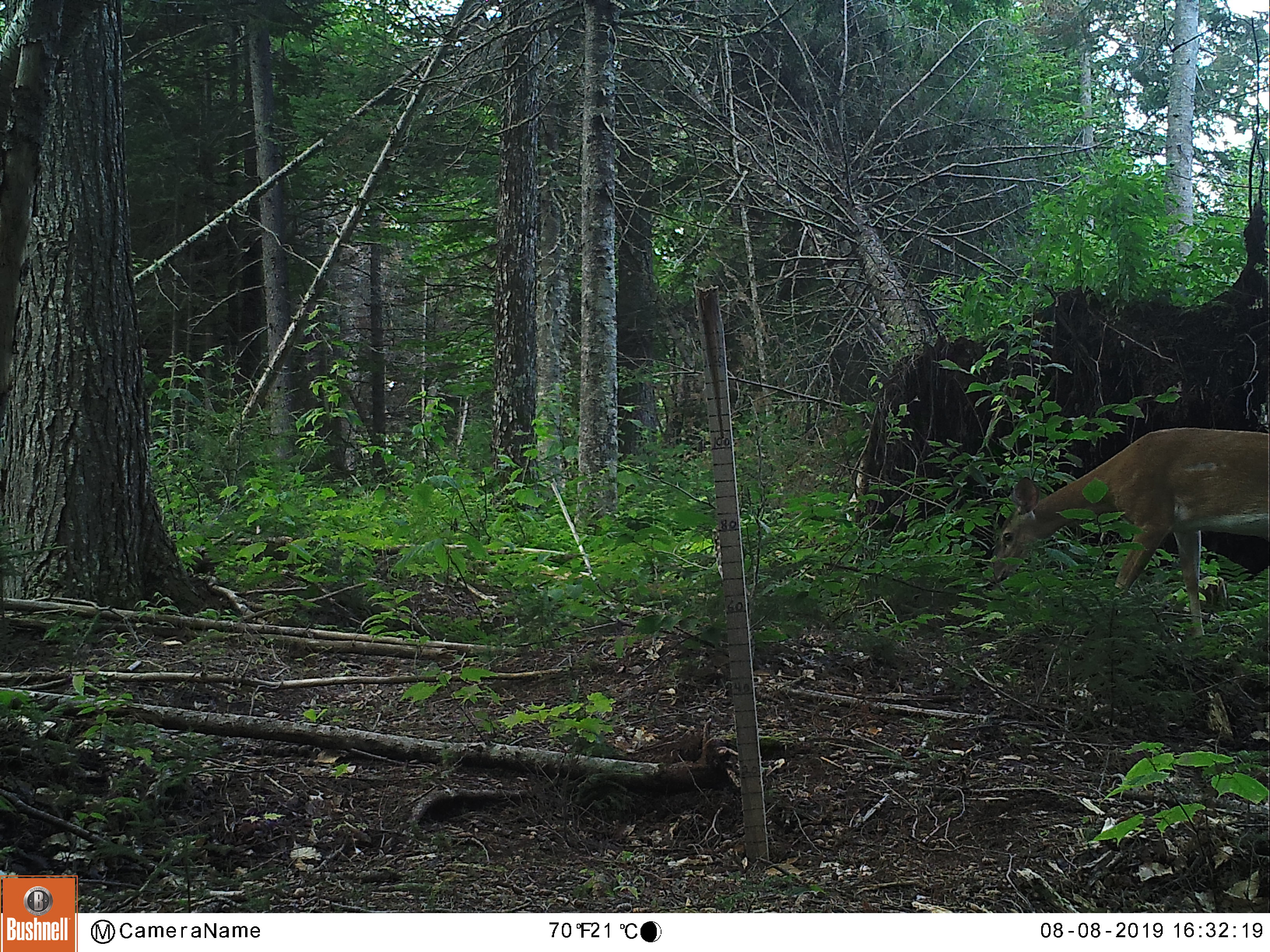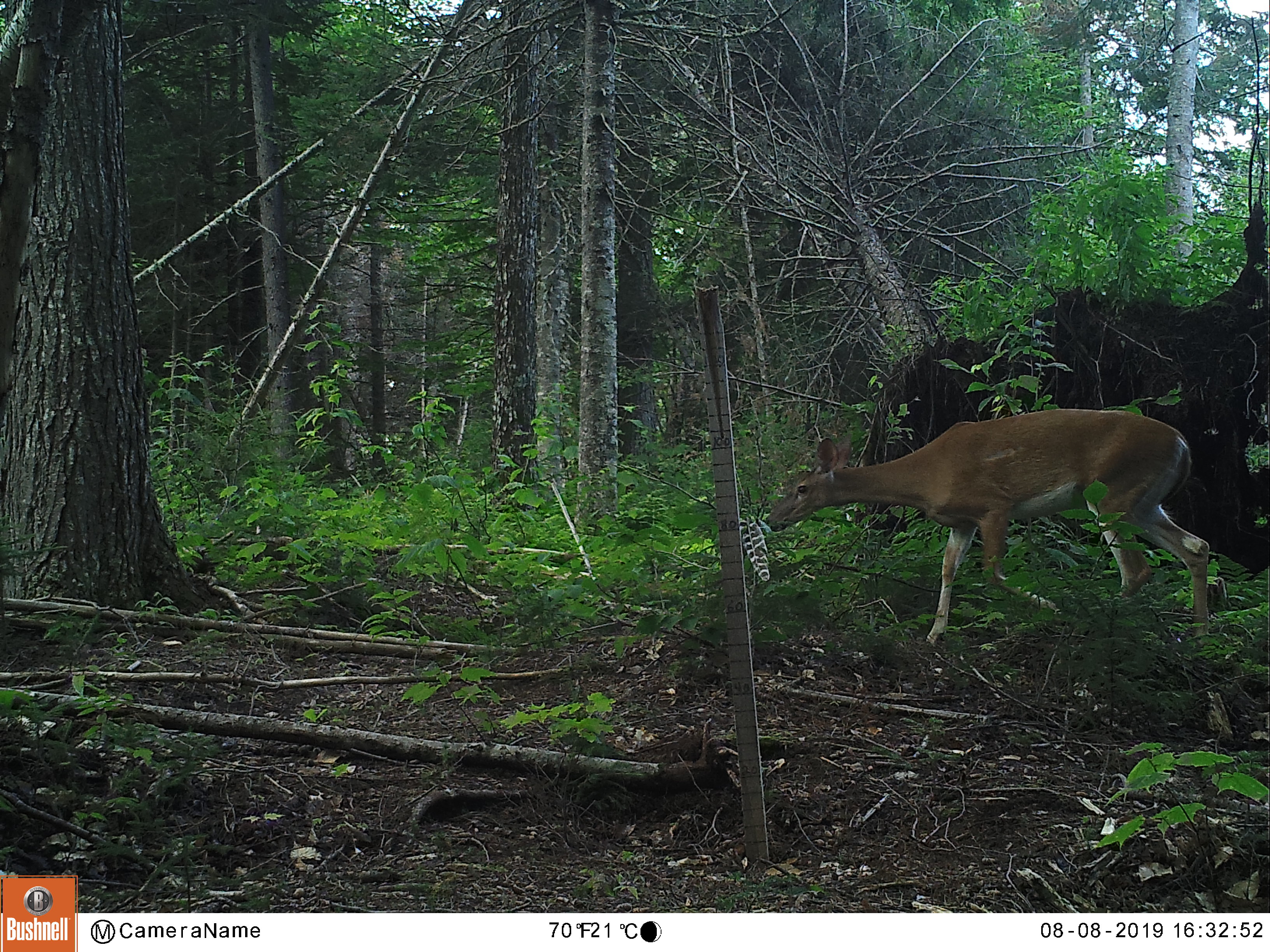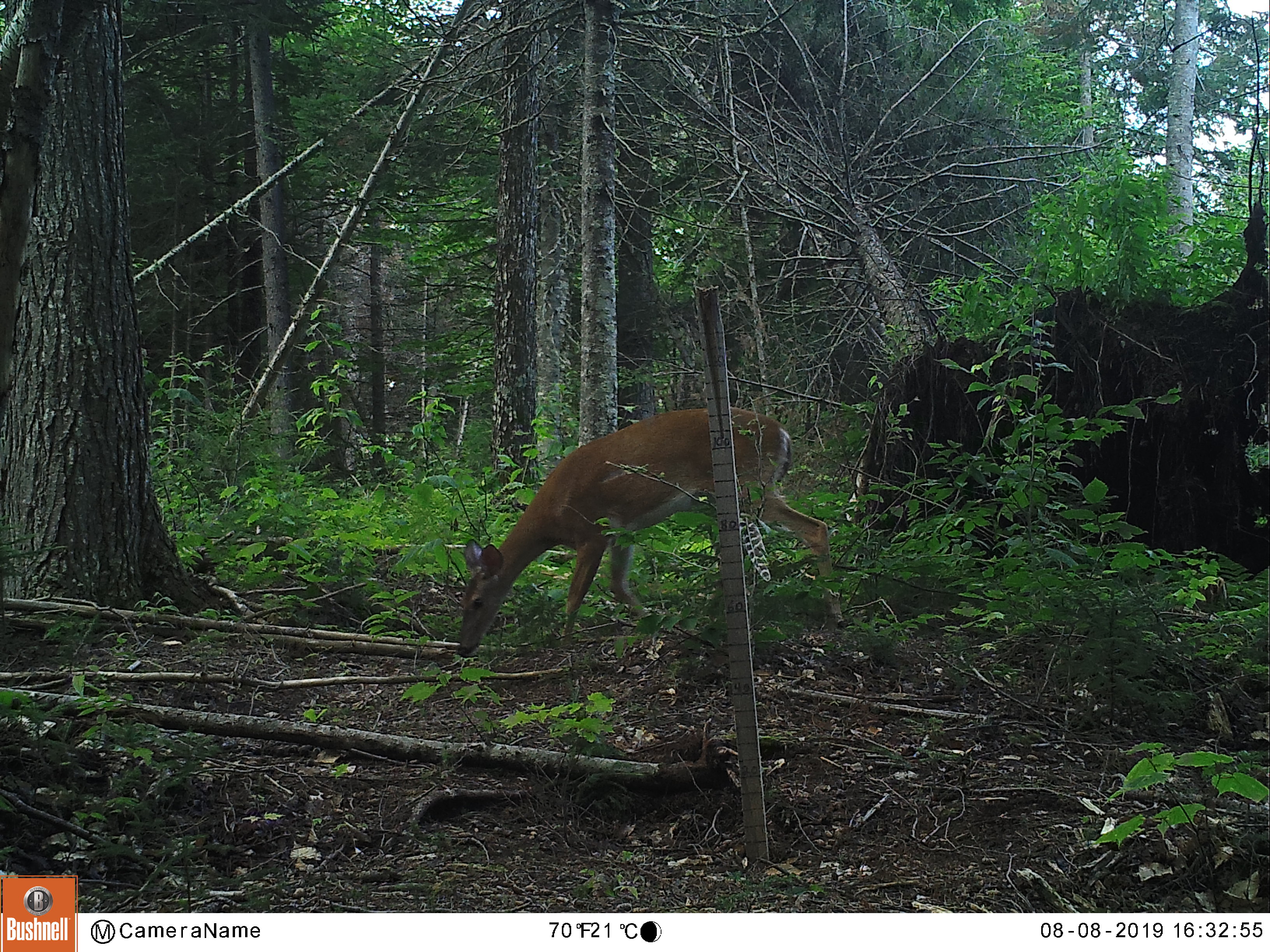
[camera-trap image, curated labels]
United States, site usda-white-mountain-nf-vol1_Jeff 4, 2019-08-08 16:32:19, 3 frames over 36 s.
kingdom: Animalia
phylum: Chordata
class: Mammalia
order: Artiodactyla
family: Cervidae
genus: Odocoileus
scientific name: Odocoileus virginianus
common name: white-tailed deer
White-tailed deer (Odocoileus virginianus).